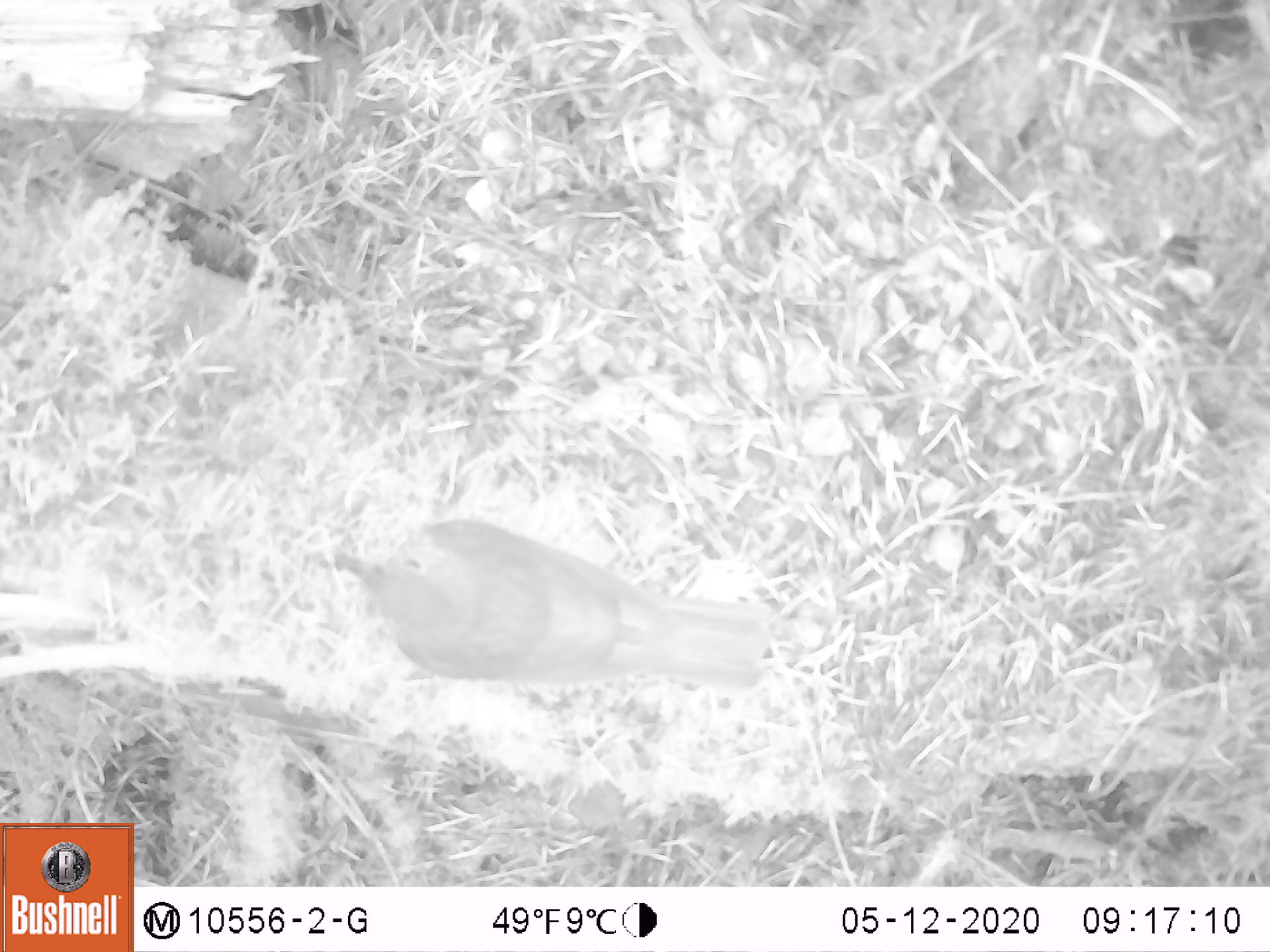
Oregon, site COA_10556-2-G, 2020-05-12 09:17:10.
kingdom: Animalia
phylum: Chordata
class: Aves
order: Passeriformes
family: Turdidae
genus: Catharus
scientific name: Catharus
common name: brown thrushes and nightingale-thrushes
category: catharus species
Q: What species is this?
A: Catharus species (brown thrushes and nightingale-thrushes) (Catharus).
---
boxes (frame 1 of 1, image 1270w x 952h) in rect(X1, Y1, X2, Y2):
catharus species: rect(331, 508, 785, 693)